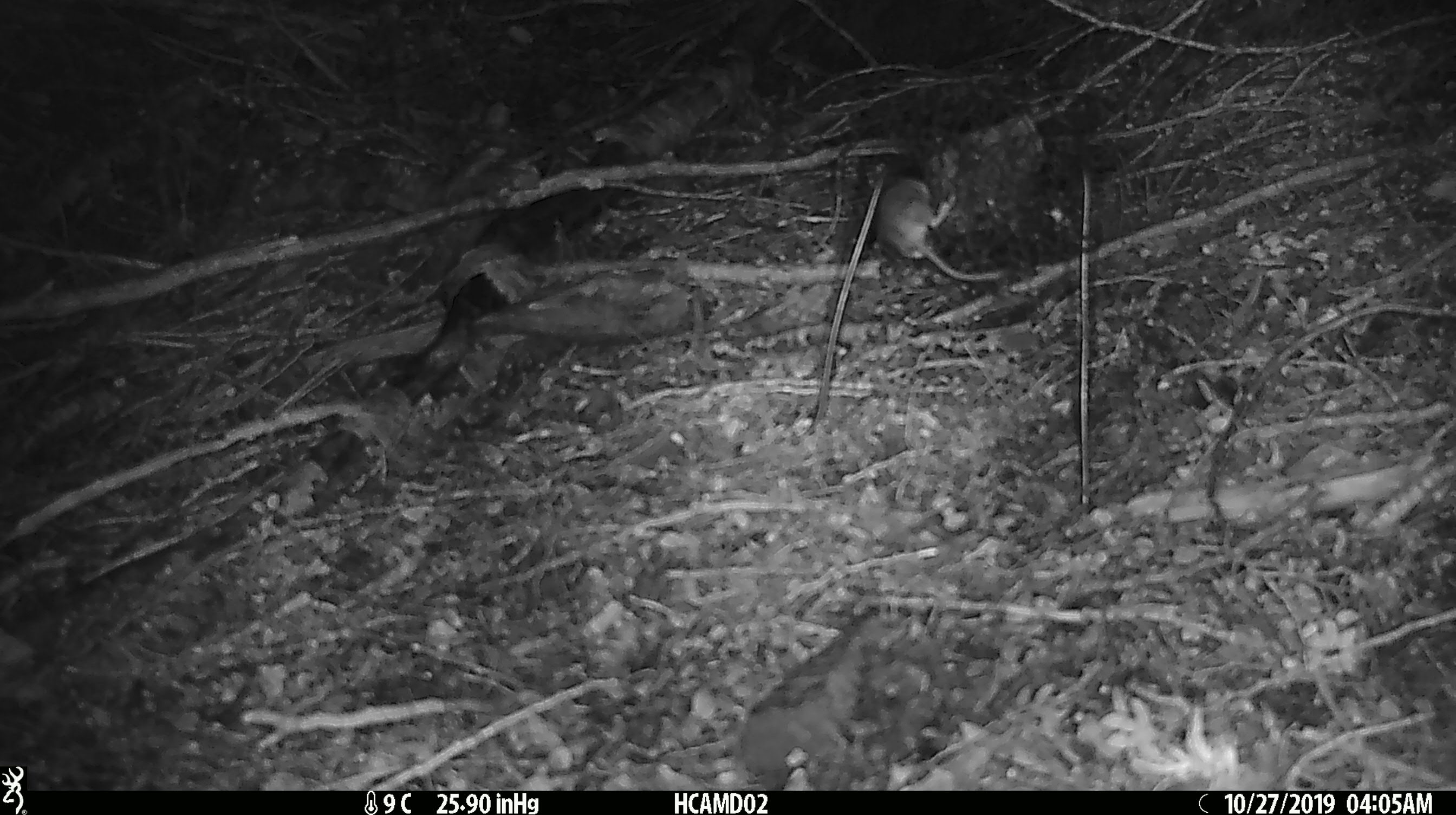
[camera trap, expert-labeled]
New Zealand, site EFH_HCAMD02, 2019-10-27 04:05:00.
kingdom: Animalia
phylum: Chordata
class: Mammalia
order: Rodentia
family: Muridae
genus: Mus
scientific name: Mus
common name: mouse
Mouse (Mus).